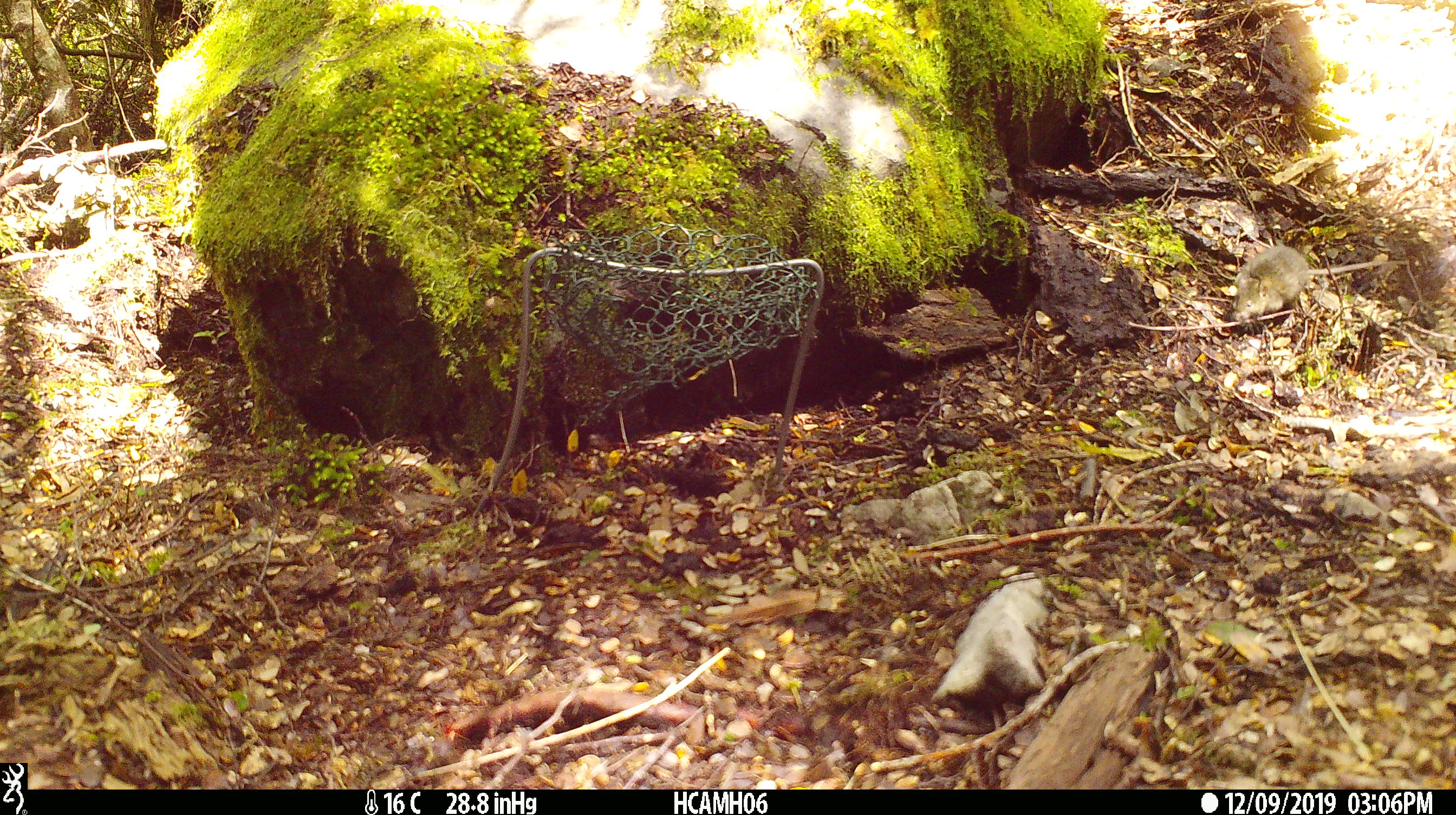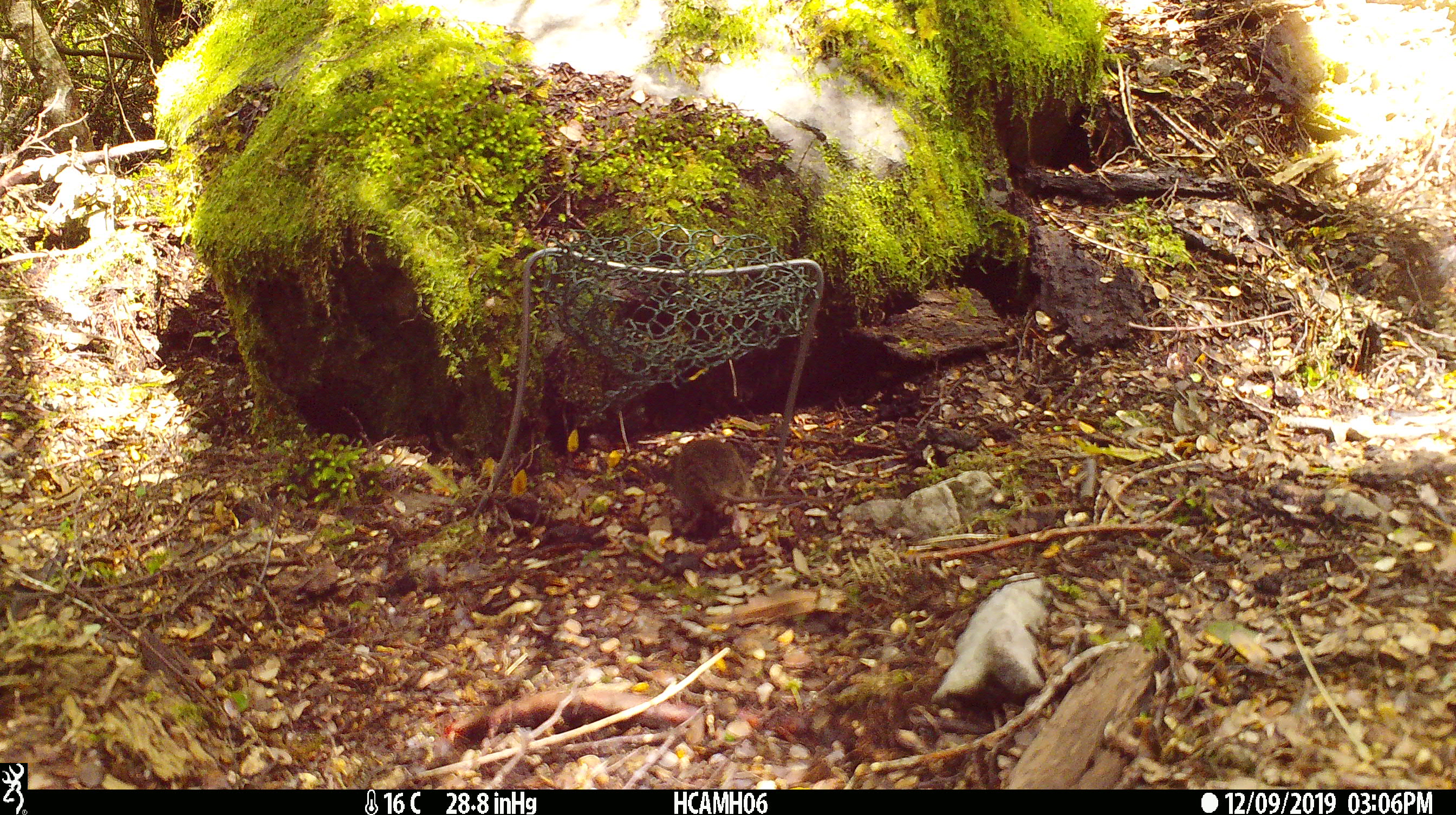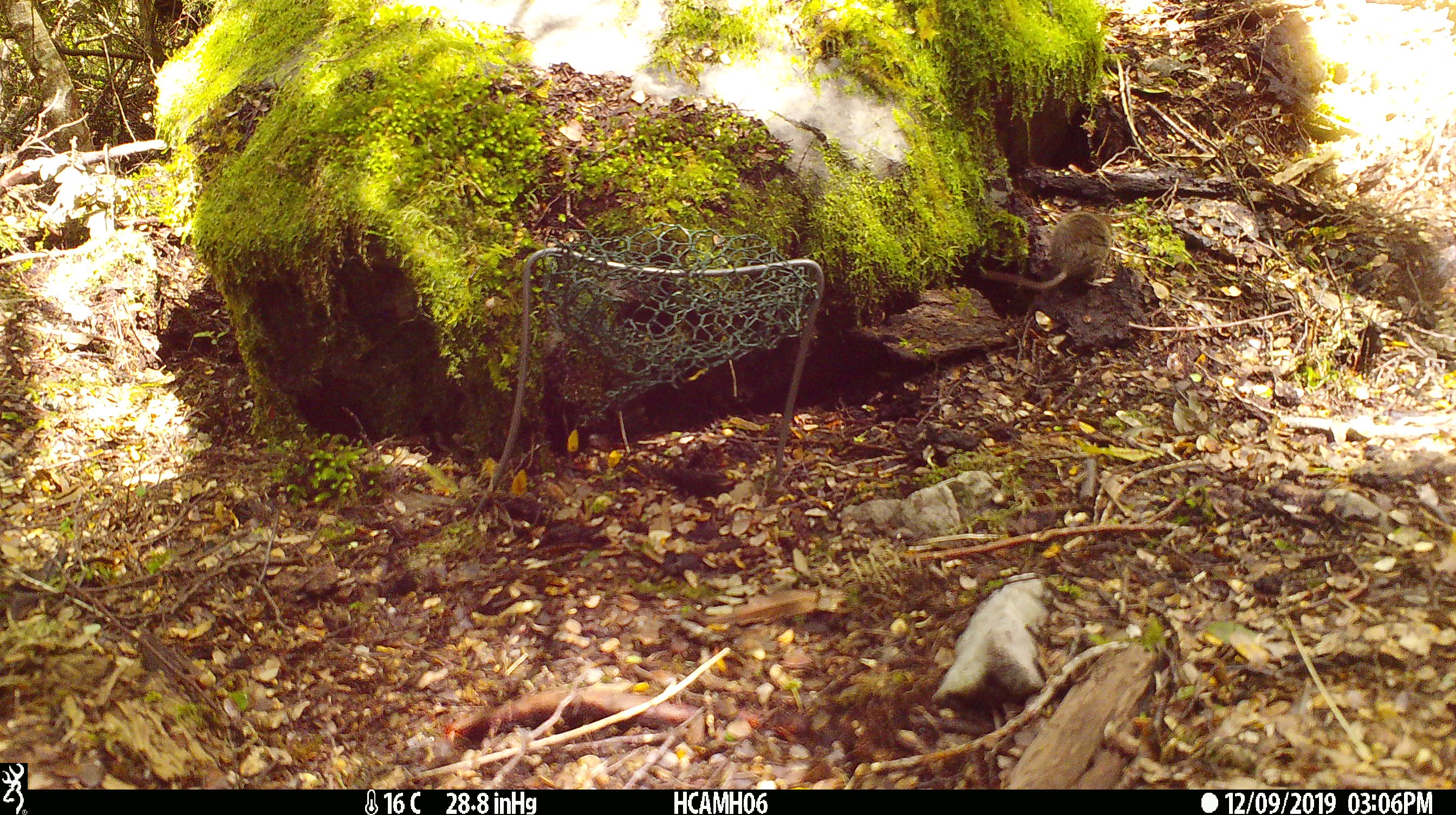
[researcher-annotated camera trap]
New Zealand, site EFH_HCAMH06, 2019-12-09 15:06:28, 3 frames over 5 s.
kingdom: Animalia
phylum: Chordata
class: Mammalia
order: Rodentia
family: Muridae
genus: Mus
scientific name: Mus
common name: mouse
Mouse (Mus).